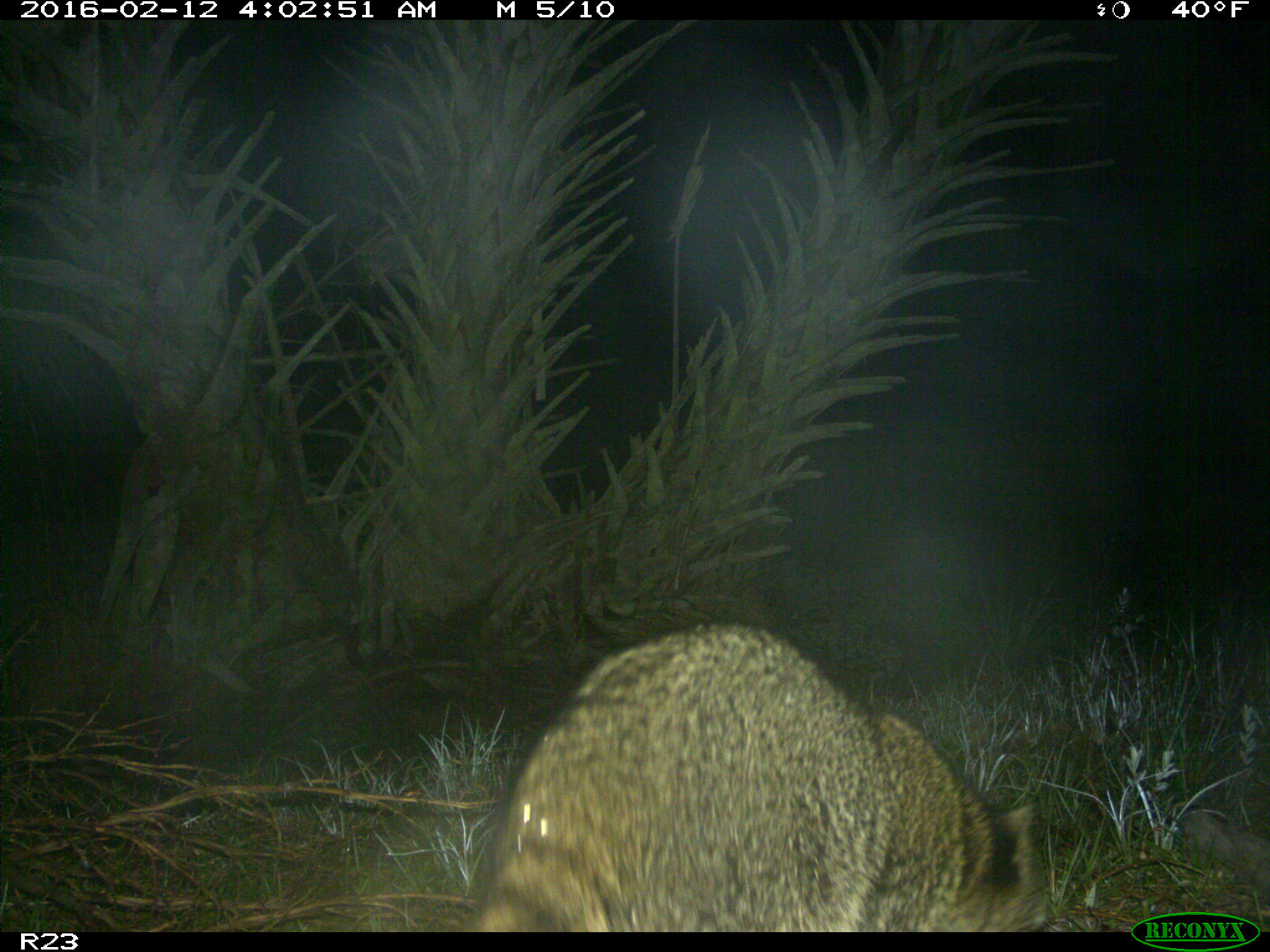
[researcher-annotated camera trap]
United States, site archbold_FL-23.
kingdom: Animalia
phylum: Chordata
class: Mammalia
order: Carnivora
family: Procyonidae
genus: Procyon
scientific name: Procyon lotor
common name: common raccoon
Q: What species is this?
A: Procyon lotor (common raccoon).